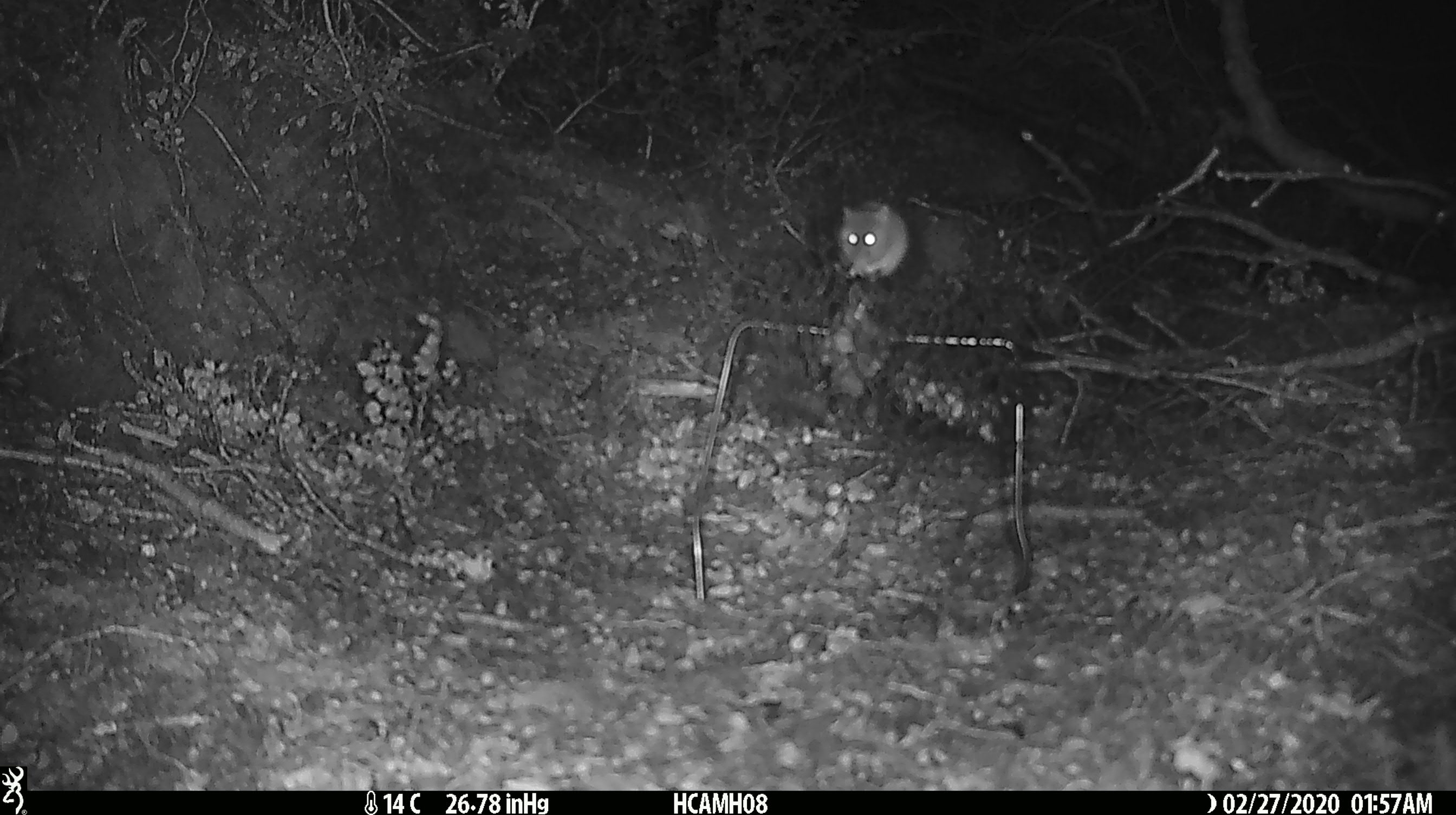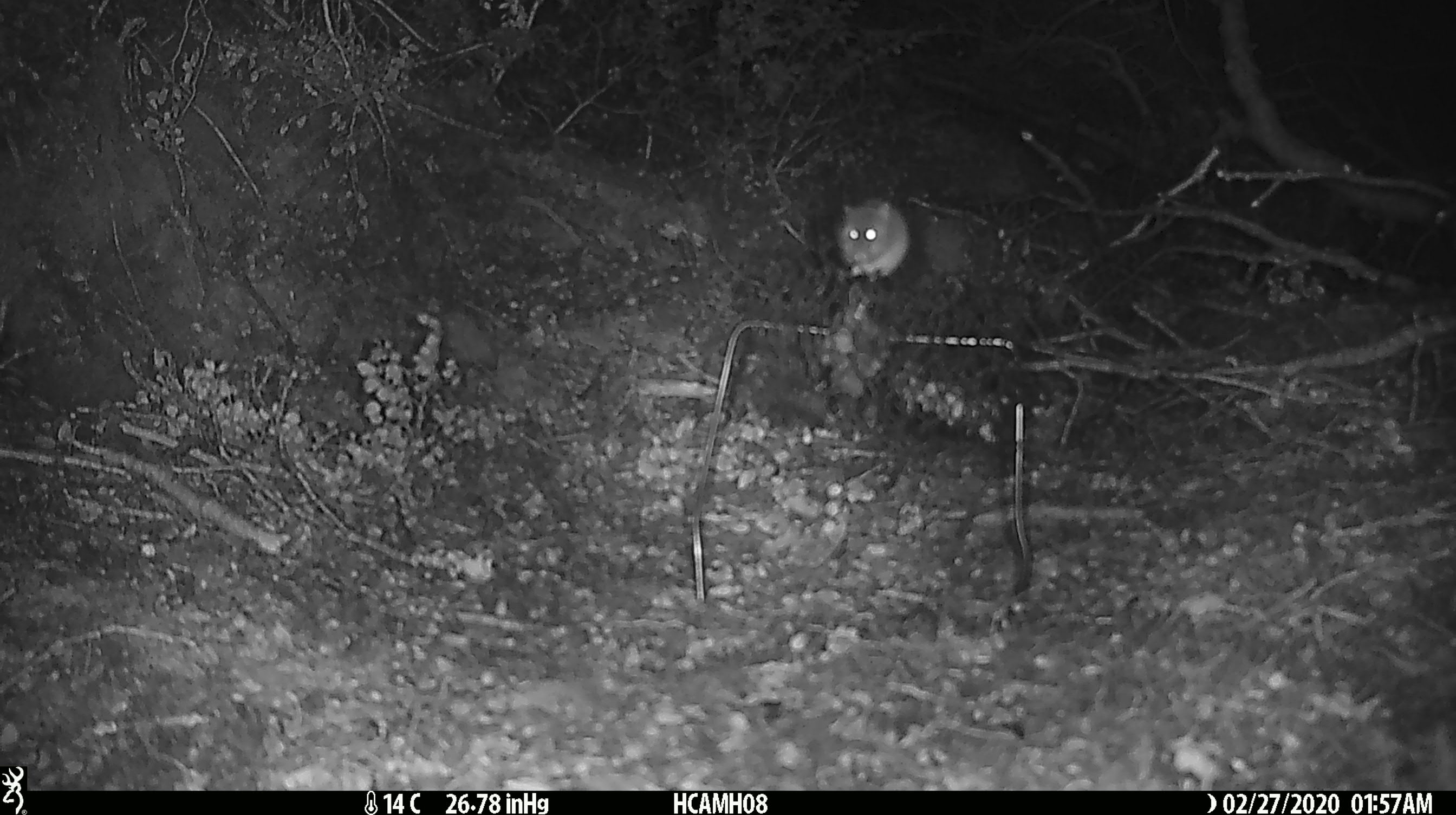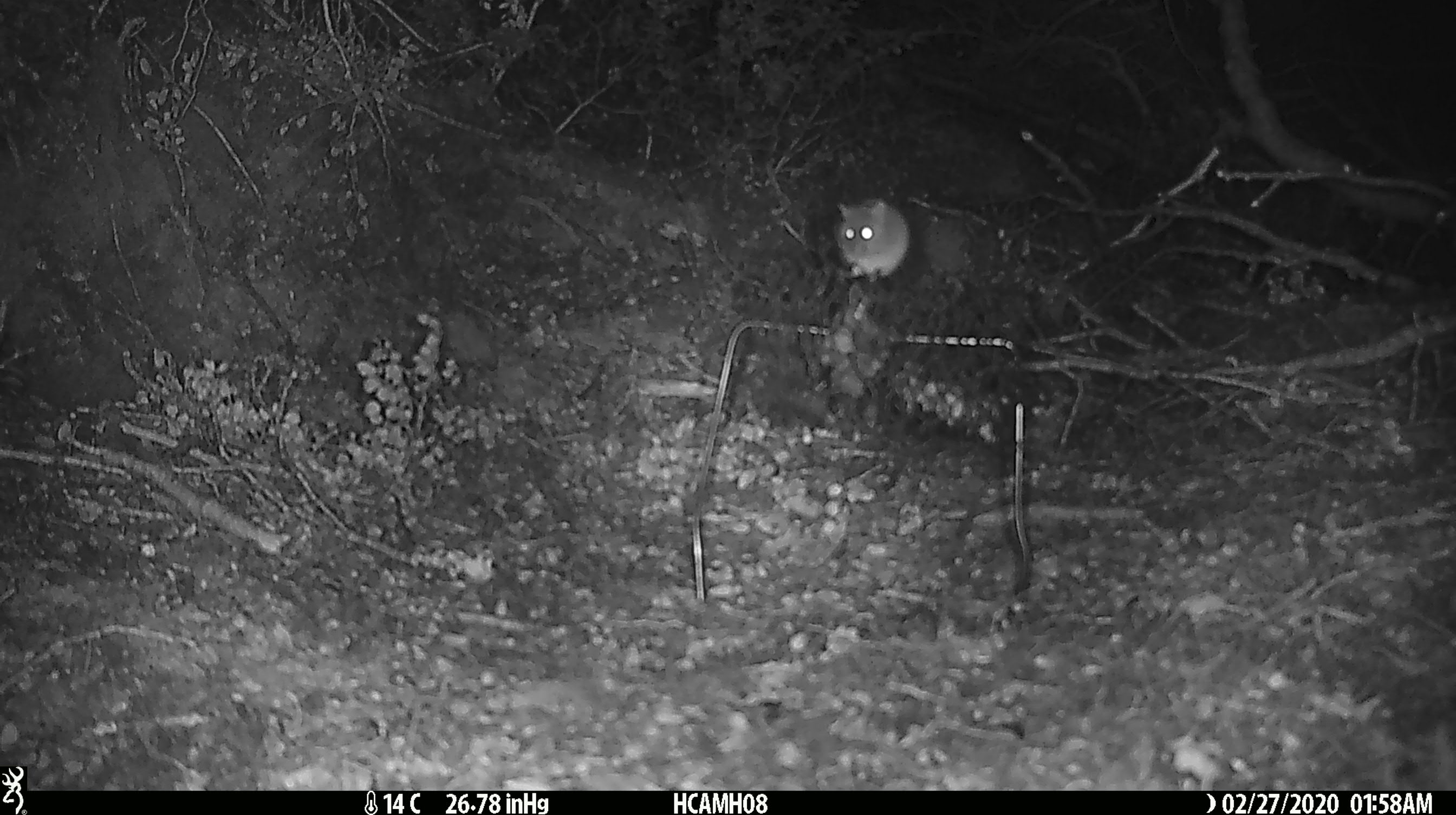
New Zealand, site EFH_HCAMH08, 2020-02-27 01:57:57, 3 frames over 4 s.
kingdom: Animalia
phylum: Chordata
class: Mammalia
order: Rodentia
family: Muridae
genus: Mus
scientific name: Mus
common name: mouse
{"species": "mouse (Mus)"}